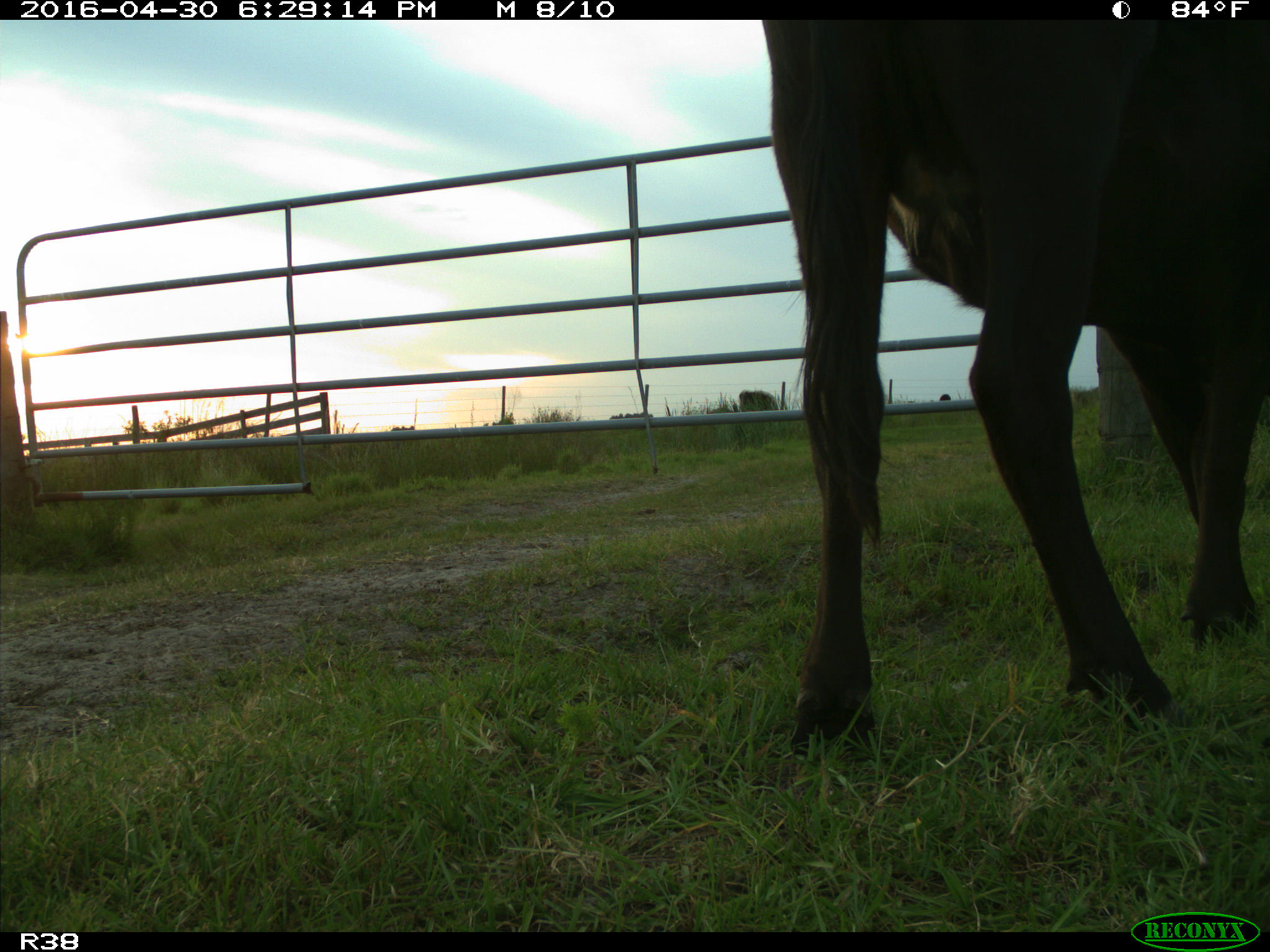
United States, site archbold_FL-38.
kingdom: Animalia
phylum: Chordata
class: Mammalia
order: Artiodactyla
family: Bovidae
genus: Bos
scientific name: Bos taurus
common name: domestic cow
Bos taurus (domestic cow).